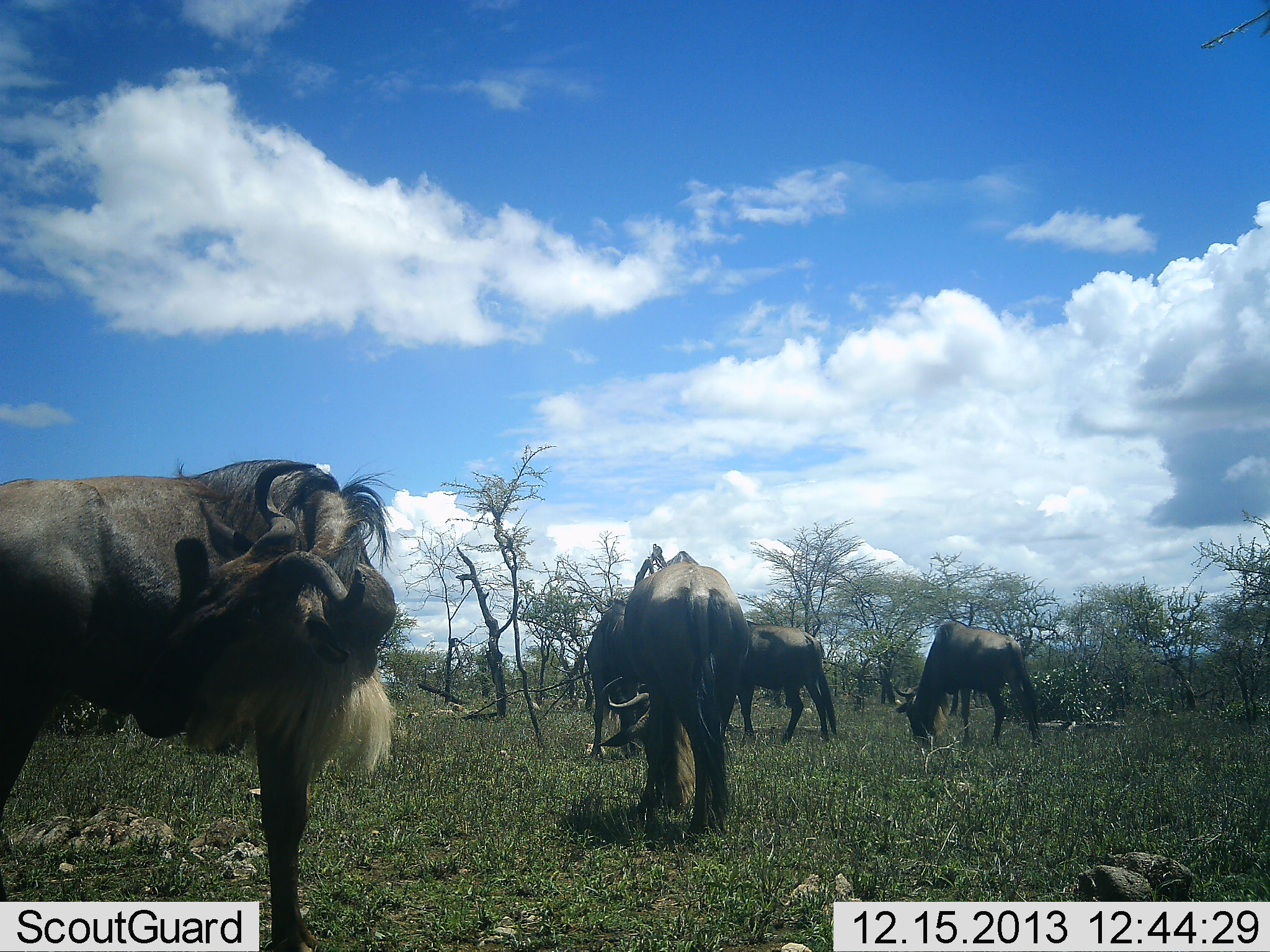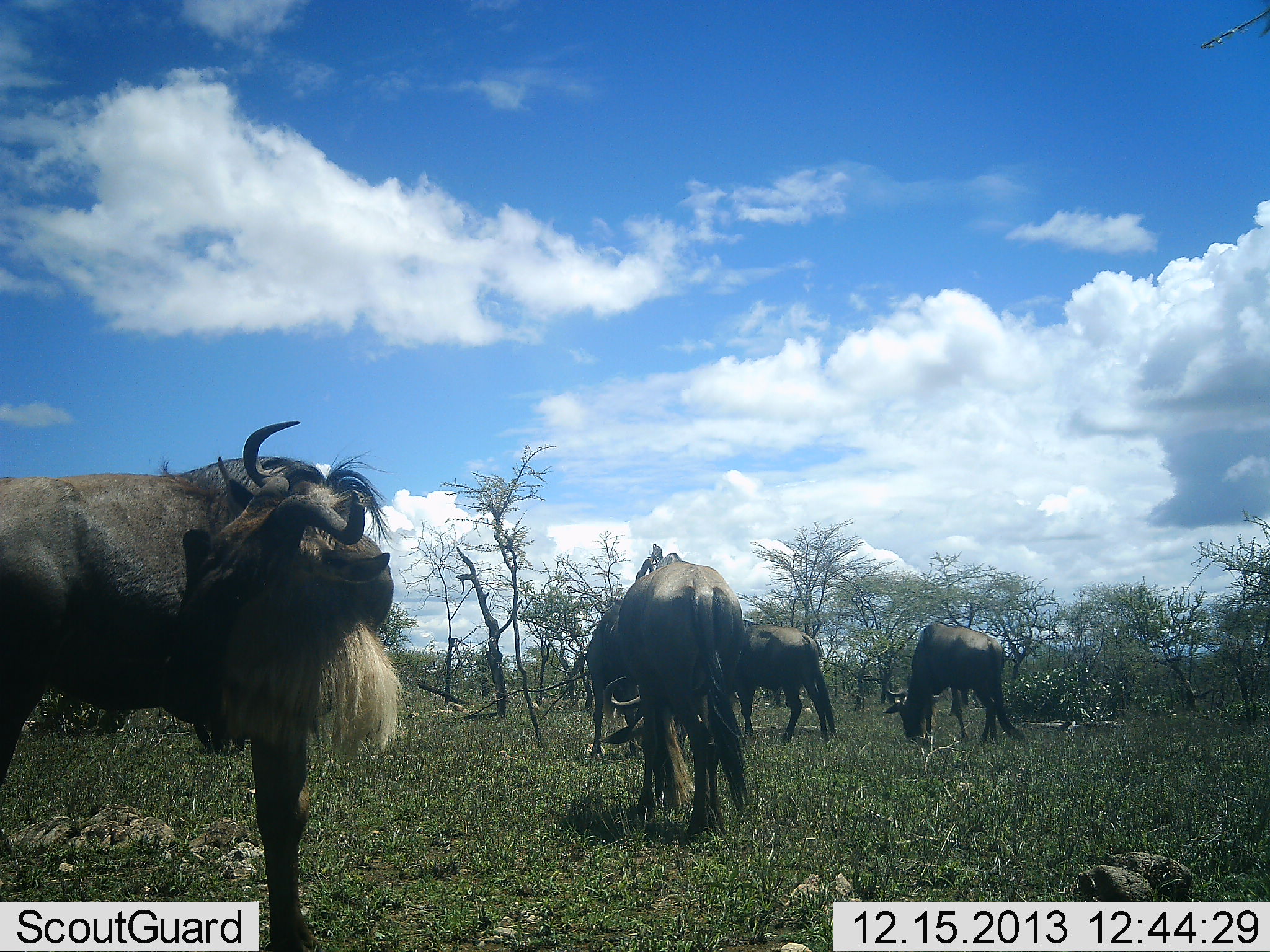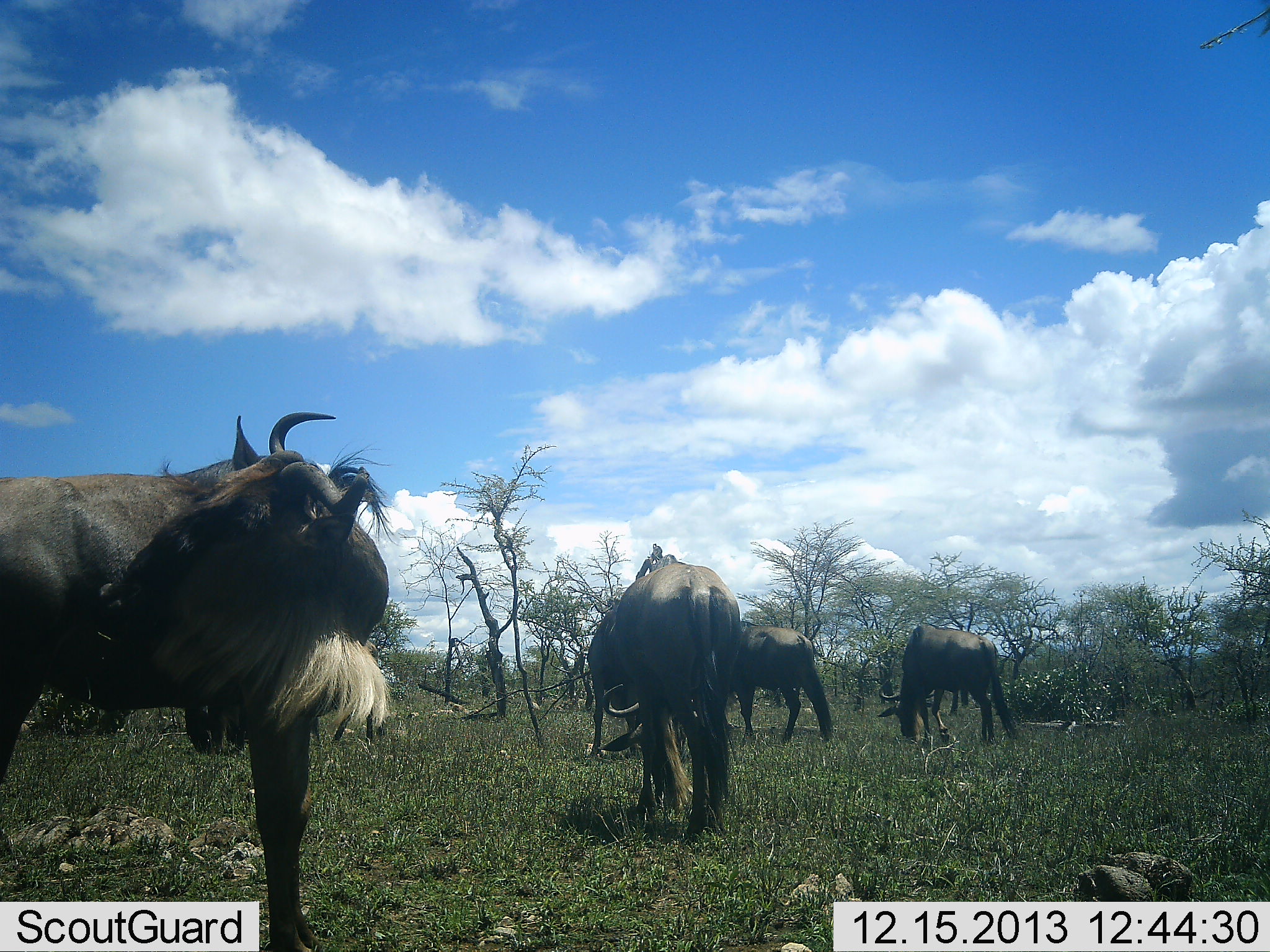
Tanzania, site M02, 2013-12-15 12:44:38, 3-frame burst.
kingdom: Animalia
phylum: Chordata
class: Mammalia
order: Artiodactyla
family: Bovidae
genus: Connochaetes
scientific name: Connochaetes taurinus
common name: blue wildebeest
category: wildebeest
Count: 5.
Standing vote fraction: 70%.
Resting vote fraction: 0%.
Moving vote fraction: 20%.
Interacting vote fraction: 0%.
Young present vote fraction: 0%.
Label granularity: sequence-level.